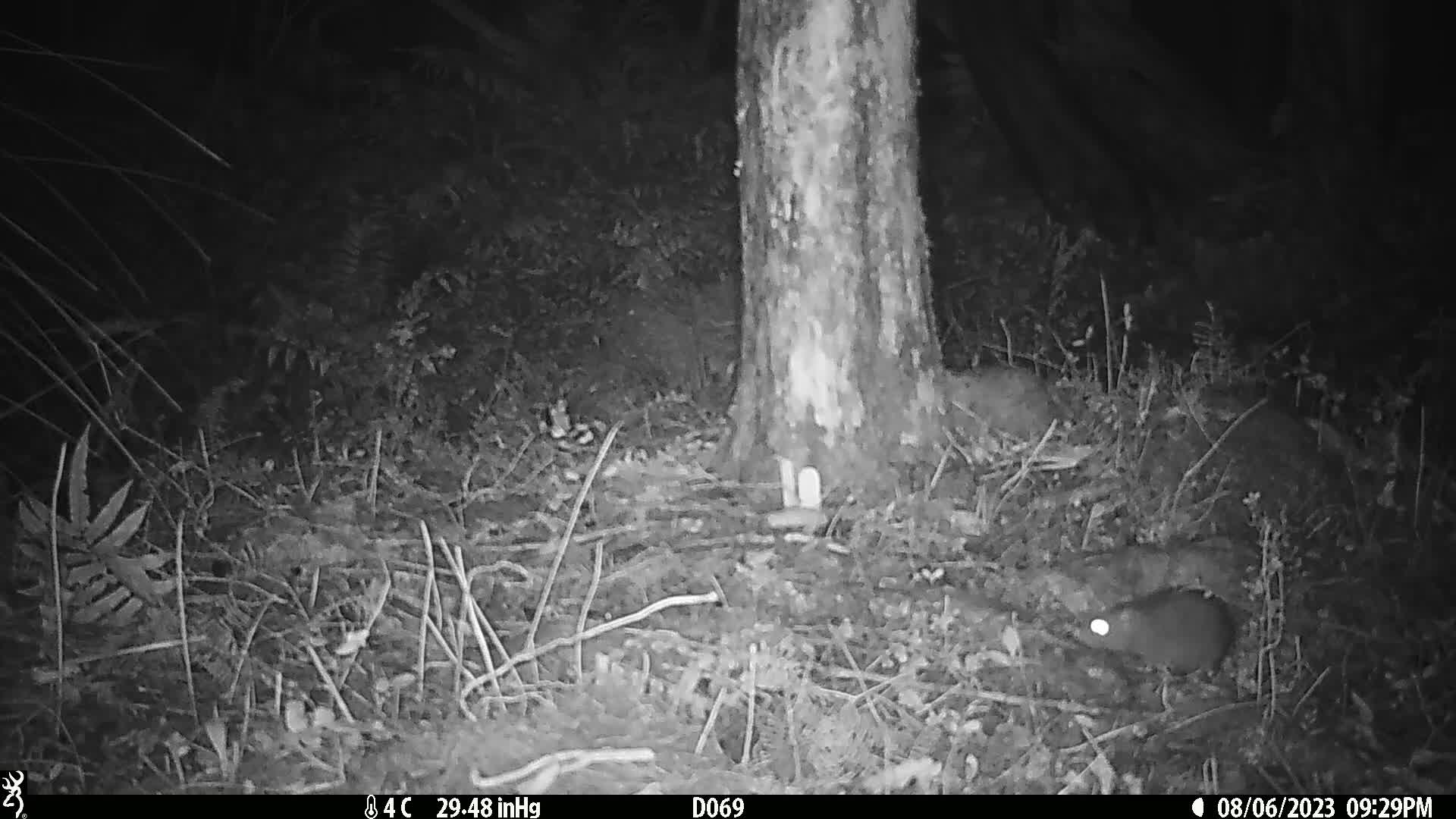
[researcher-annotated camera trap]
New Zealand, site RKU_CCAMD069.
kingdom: Animalia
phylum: Chordata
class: Mammalia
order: Rodentia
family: Muridae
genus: Rattus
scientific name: Rattus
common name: rat